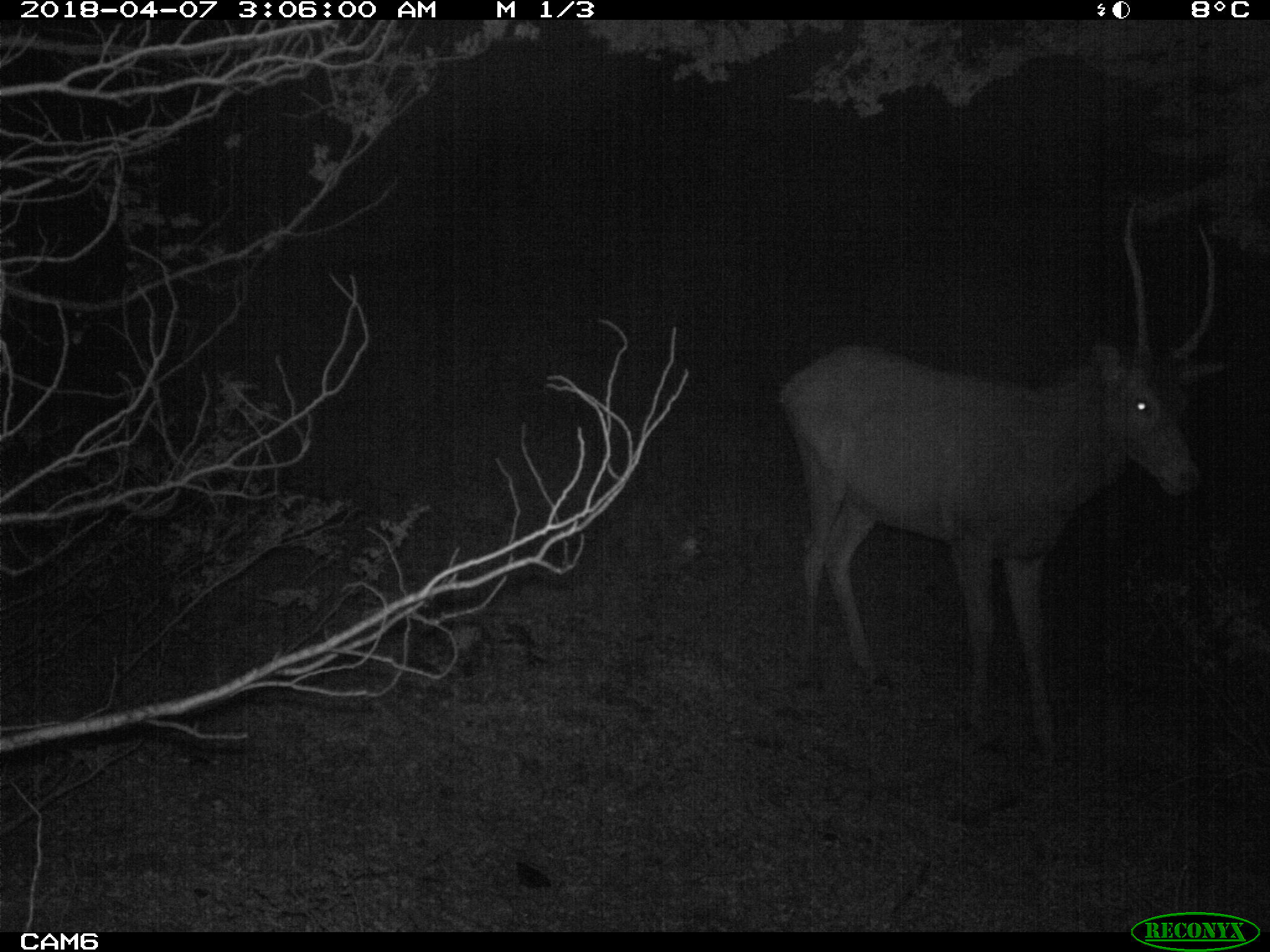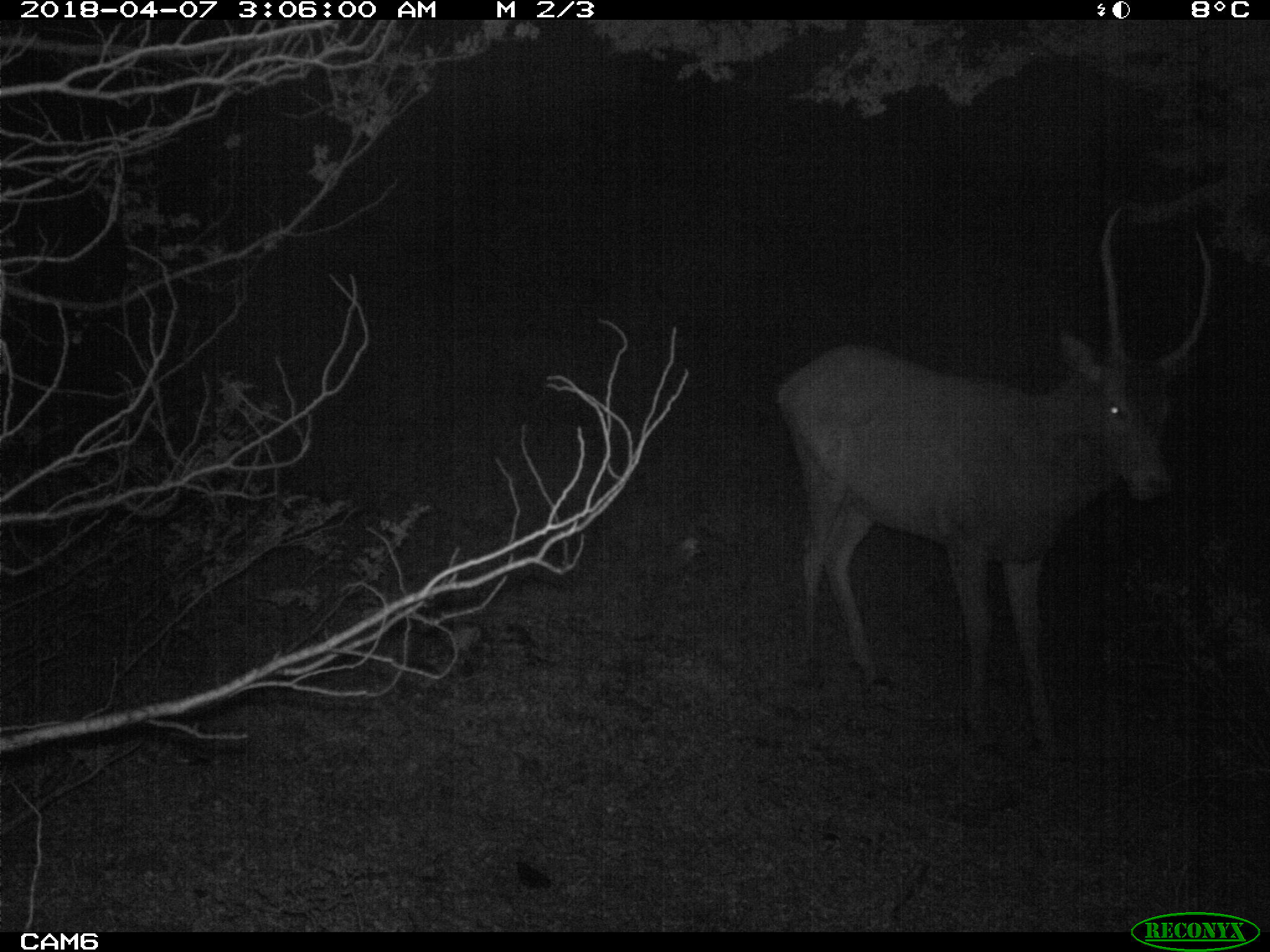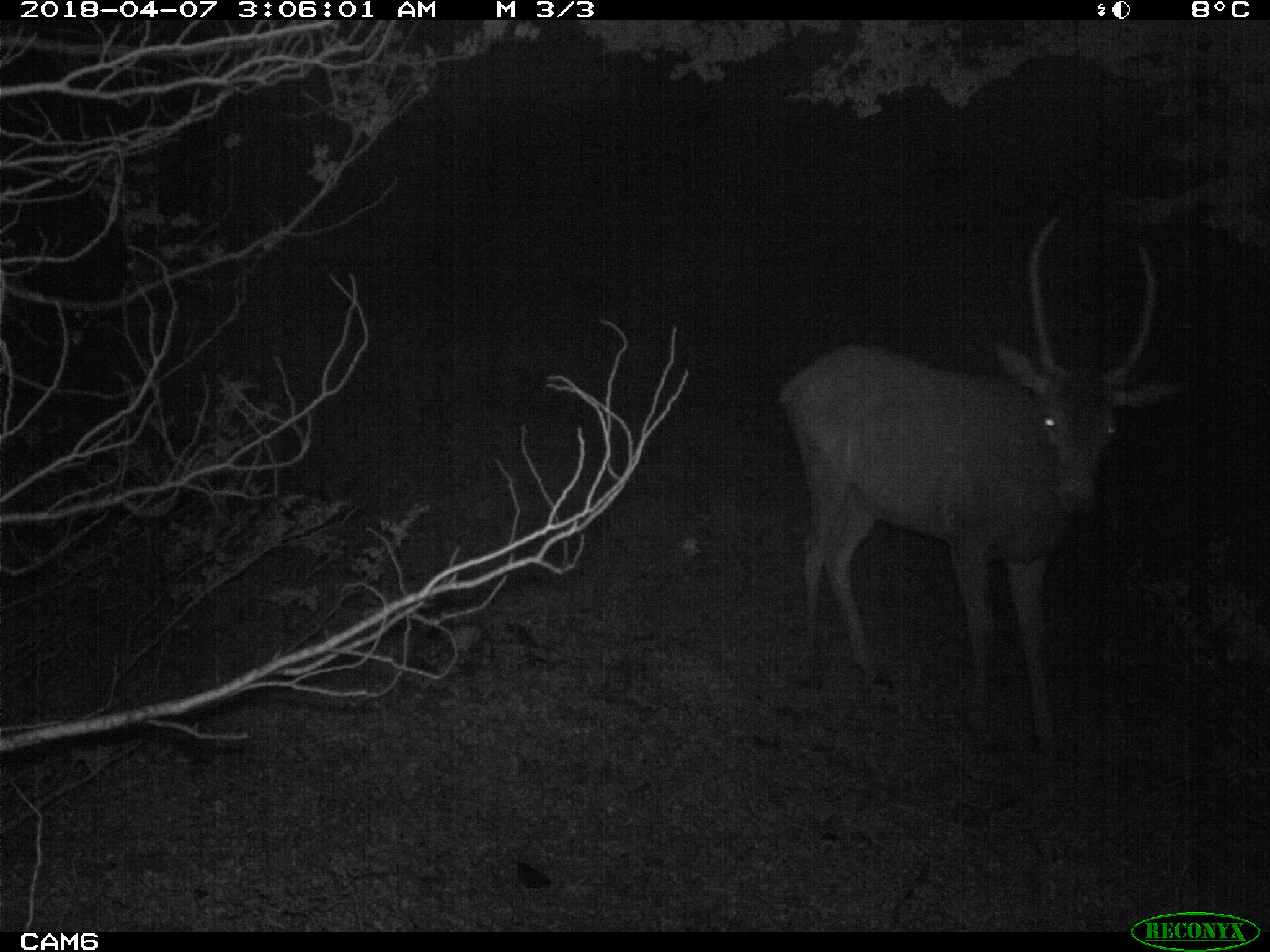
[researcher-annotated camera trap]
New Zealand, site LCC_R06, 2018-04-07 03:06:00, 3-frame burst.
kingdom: Animalia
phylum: Chordata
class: Mammalia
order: Artiodactyla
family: Cervidae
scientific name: Cervidae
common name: deer